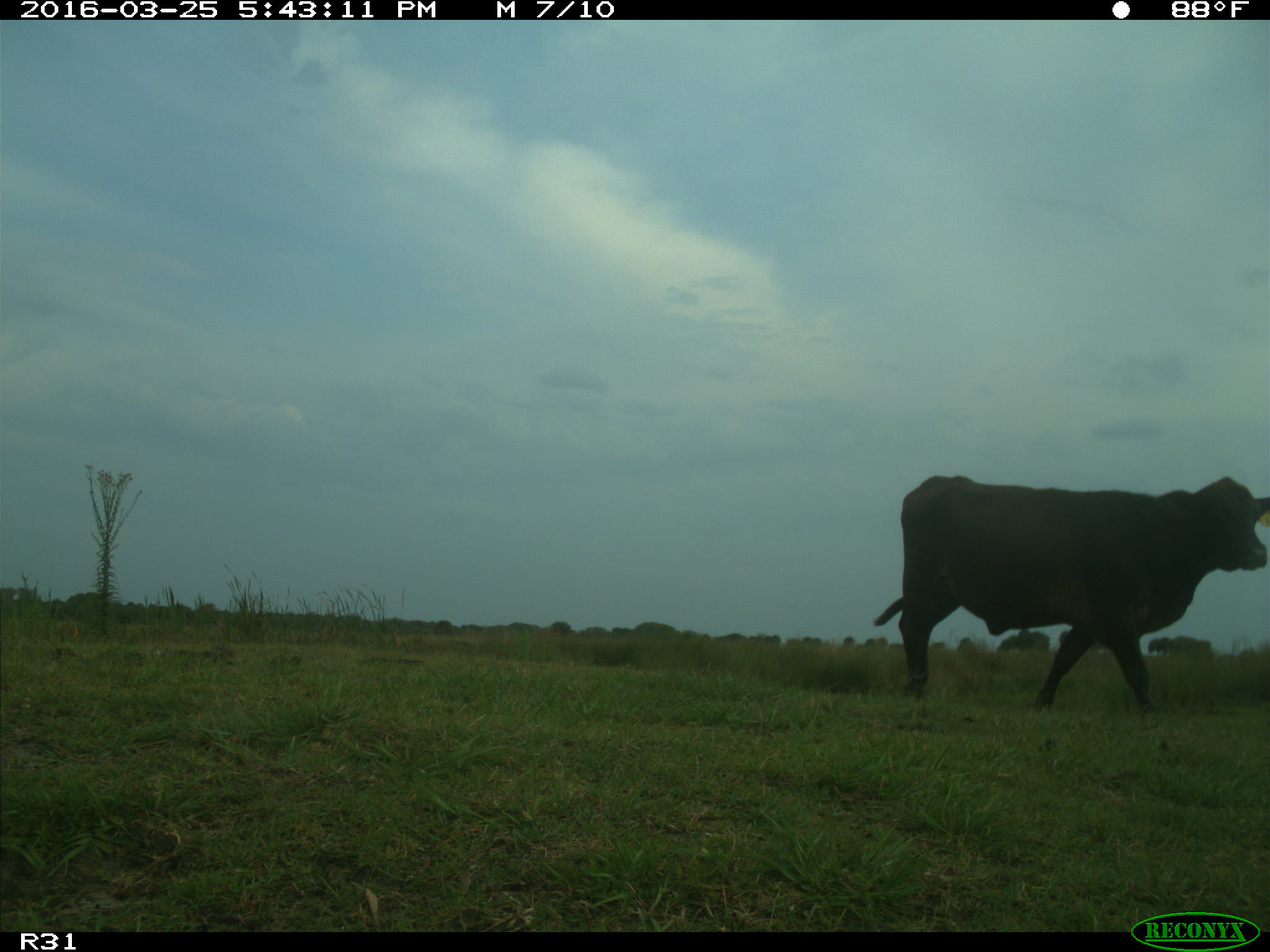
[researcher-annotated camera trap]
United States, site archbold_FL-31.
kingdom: Animalia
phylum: Chordata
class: Mammalia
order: Artiodactyla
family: Bovidae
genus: Bos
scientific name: Bos taurus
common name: domestic cow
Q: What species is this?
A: Bos taurus (domestic cow).